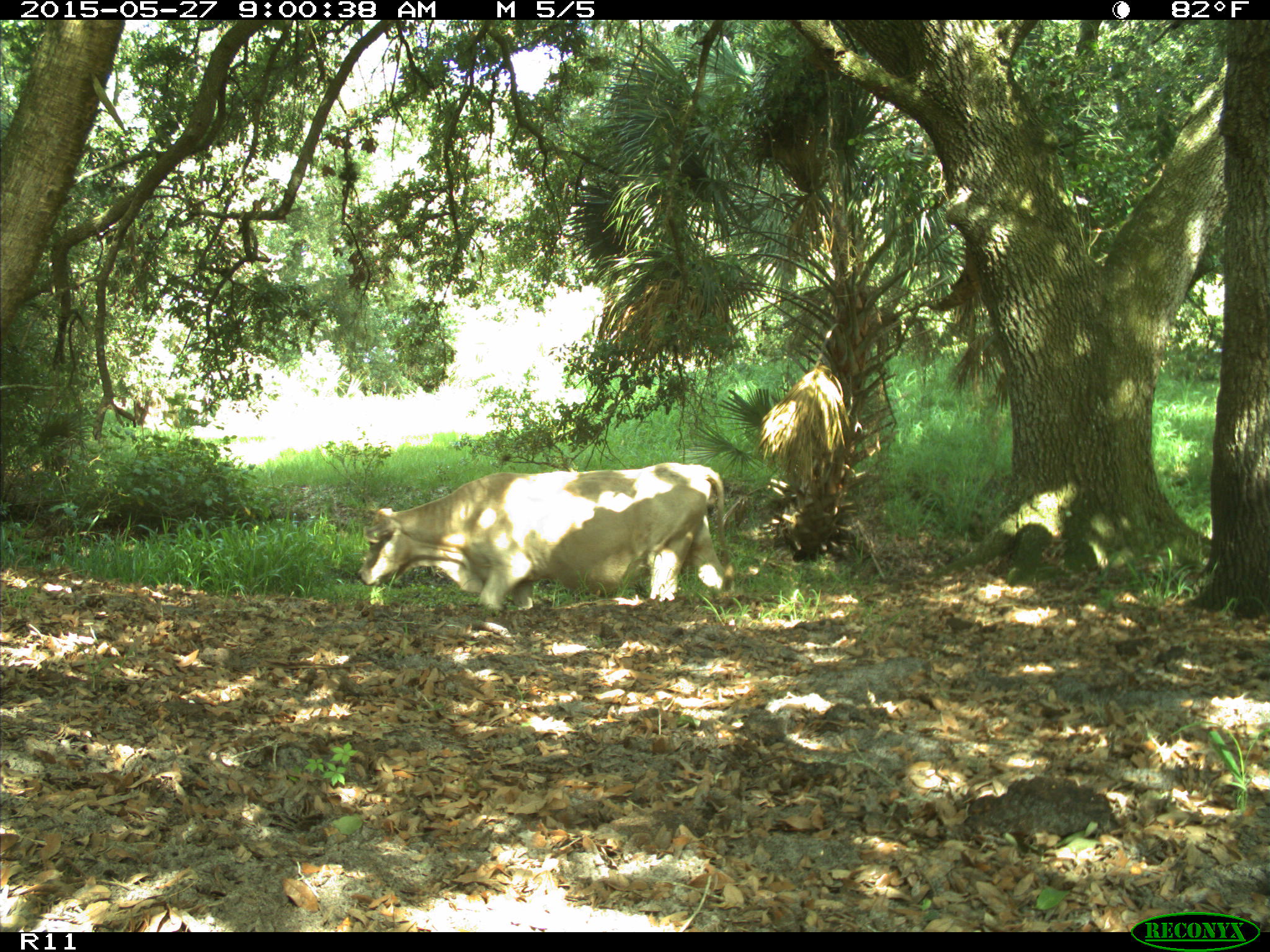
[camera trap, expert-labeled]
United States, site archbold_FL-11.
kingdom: Animalia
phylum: Chordata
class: Mammalia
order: Artiodactyla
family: Bovidae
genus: Bos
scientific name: Bos taurus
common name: domestic cow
Bos taurus (domestic cow).